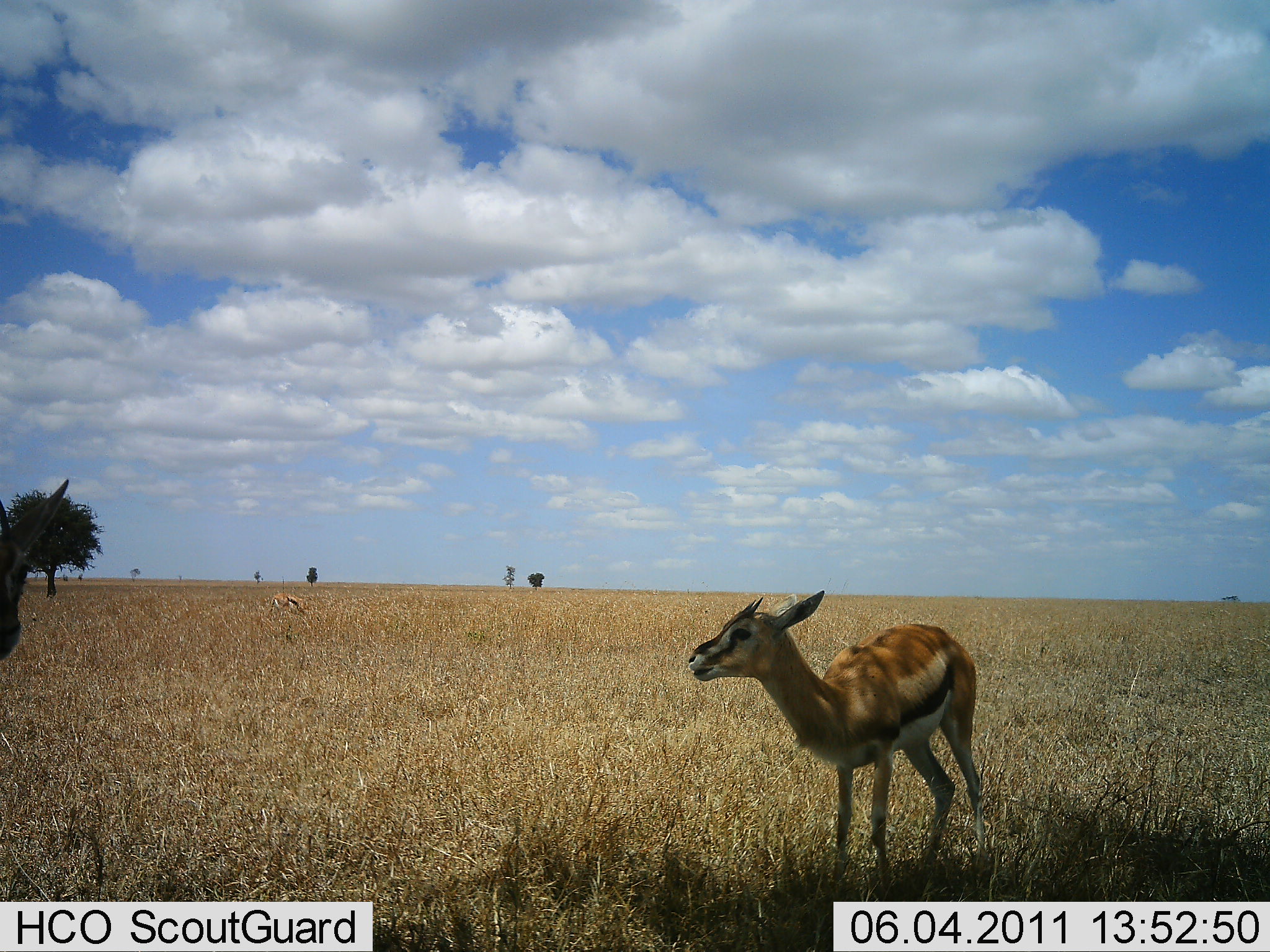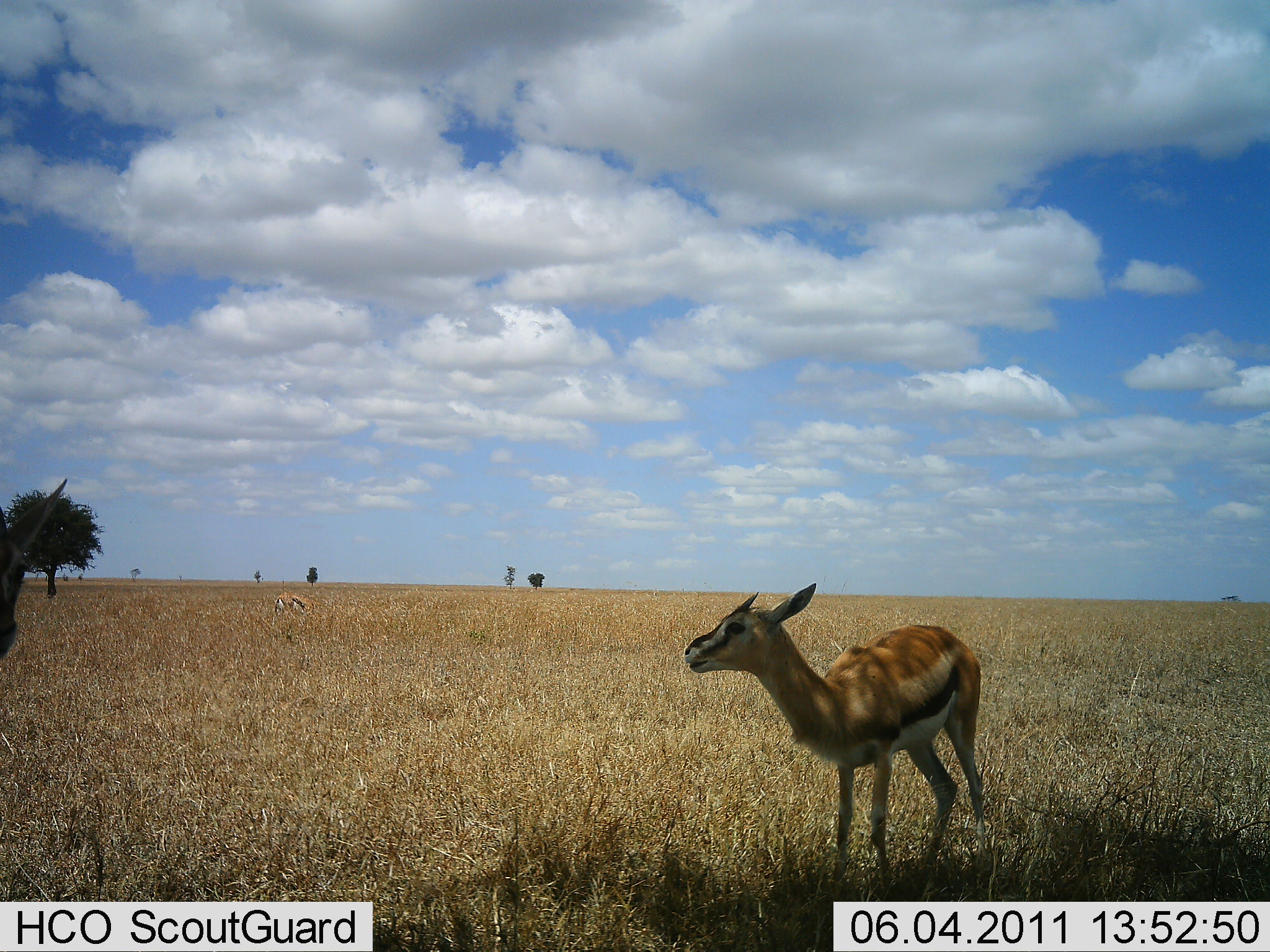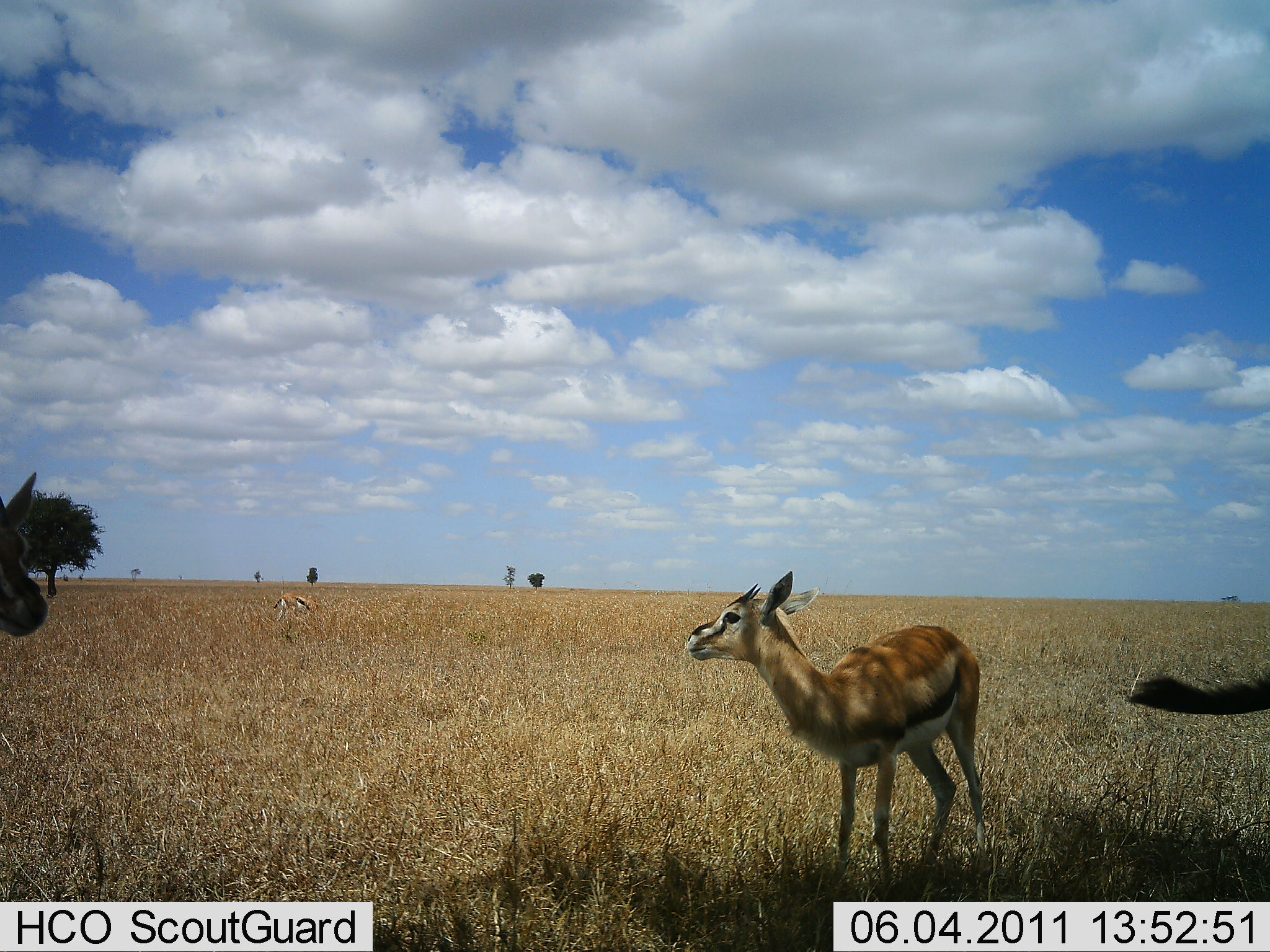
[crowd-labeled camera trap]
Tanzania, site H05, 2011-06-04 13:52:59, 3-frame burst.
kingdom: Animalia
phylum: Chordata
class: Mammalia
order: Artiodactyla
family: Bovidae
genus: Eudorcas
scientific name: Eudorcas thomsonii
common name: thomson's gazelle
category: gazellethomsons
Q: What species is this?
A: Gazellethomsons (thomson's gazelle) (Eudorcas thomsonii).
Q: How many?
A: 3.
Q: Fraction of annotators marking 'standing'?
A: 100%.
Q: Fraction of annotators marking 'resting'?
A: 0%.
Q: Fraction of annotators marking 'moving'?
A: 18%.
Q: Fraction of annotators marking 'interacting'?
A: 0%.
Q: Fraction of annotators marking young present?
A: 18%.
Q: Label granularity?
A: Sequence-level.